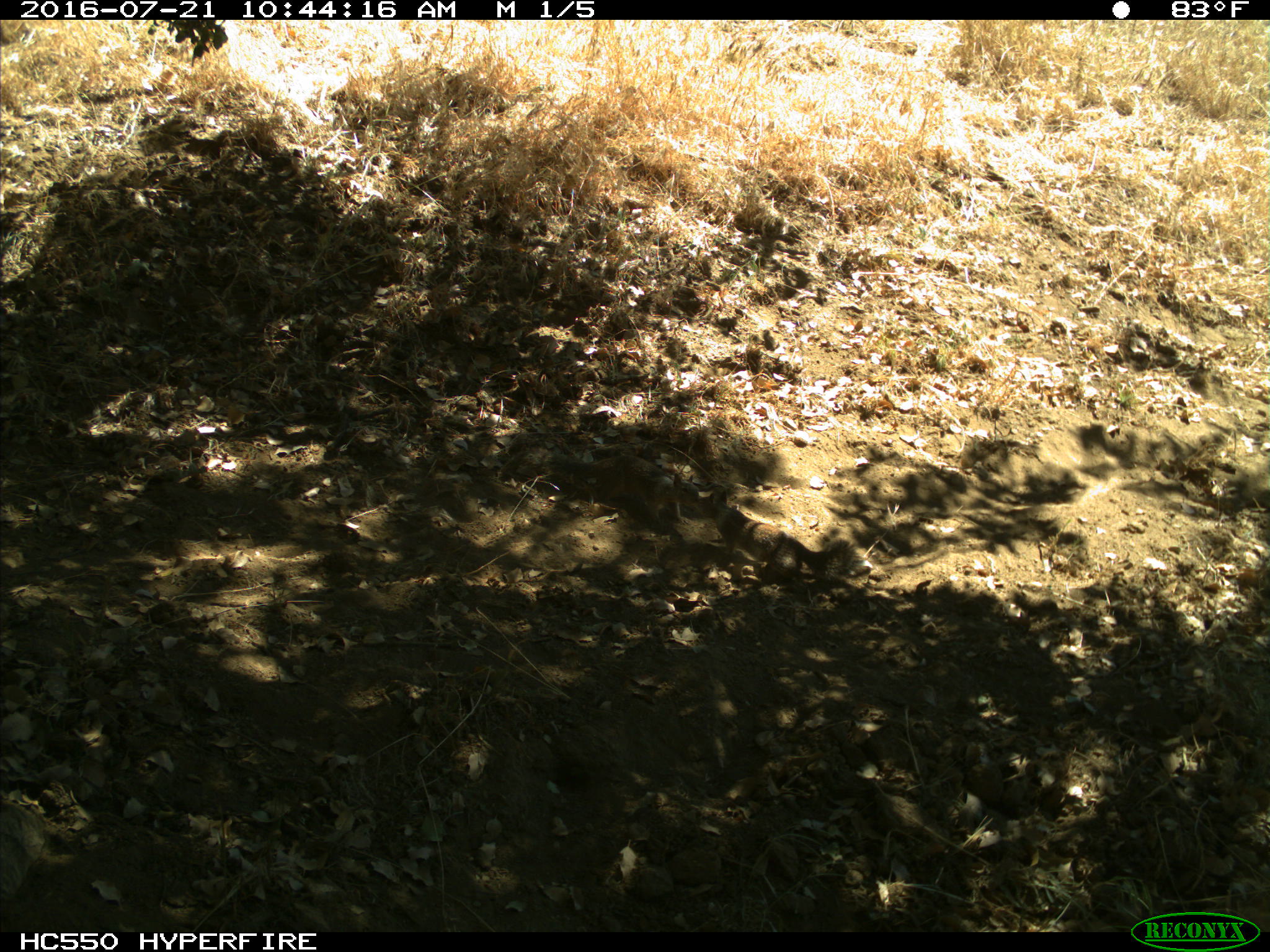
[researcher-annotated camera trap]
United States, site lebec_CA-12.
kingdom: Animalia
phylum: Chordata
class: Mammalia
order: Rodentia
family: Sciuridae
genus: Otospermophilus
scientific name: Otospermophilus beecheyi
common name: california ground squirrel